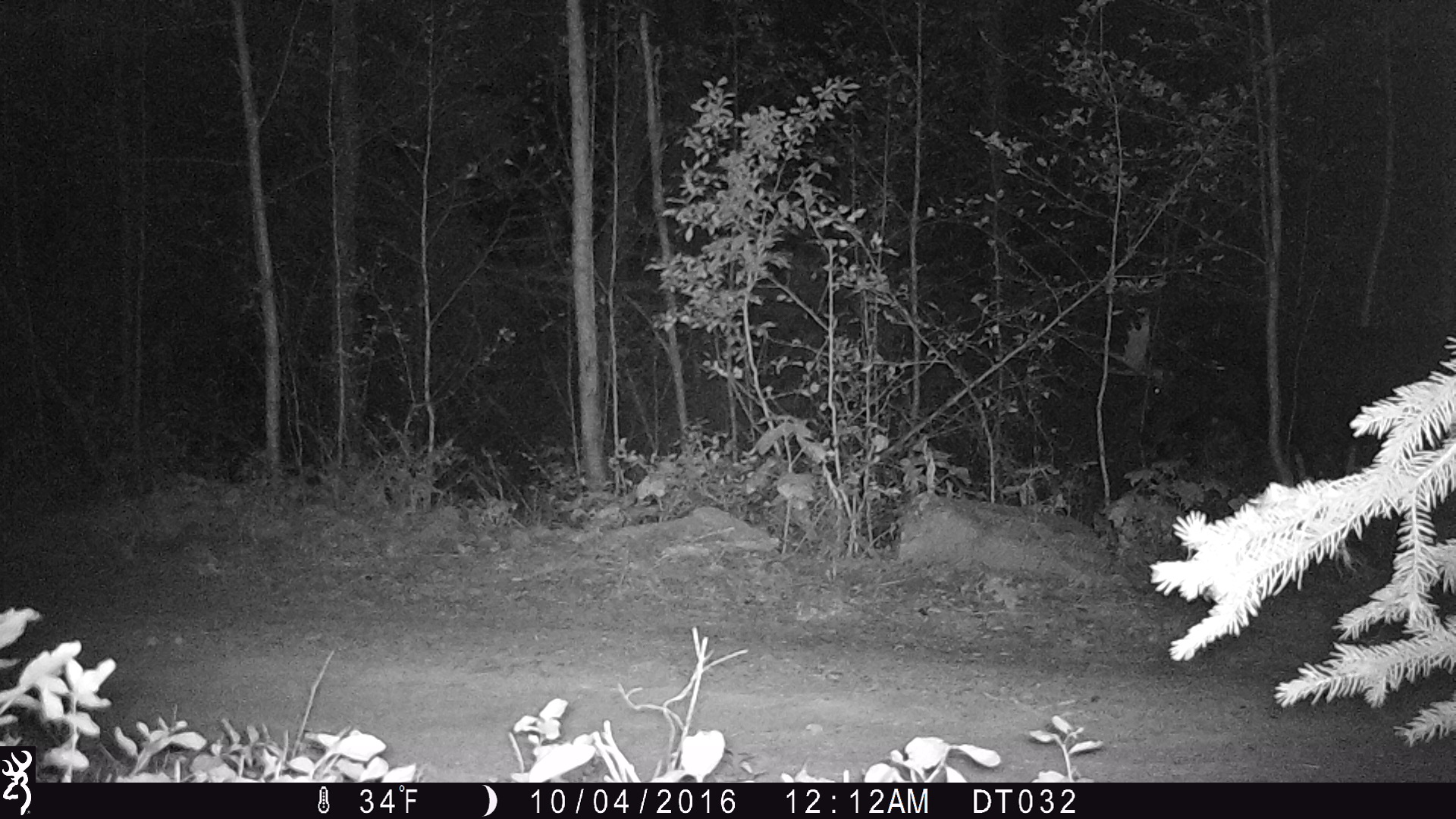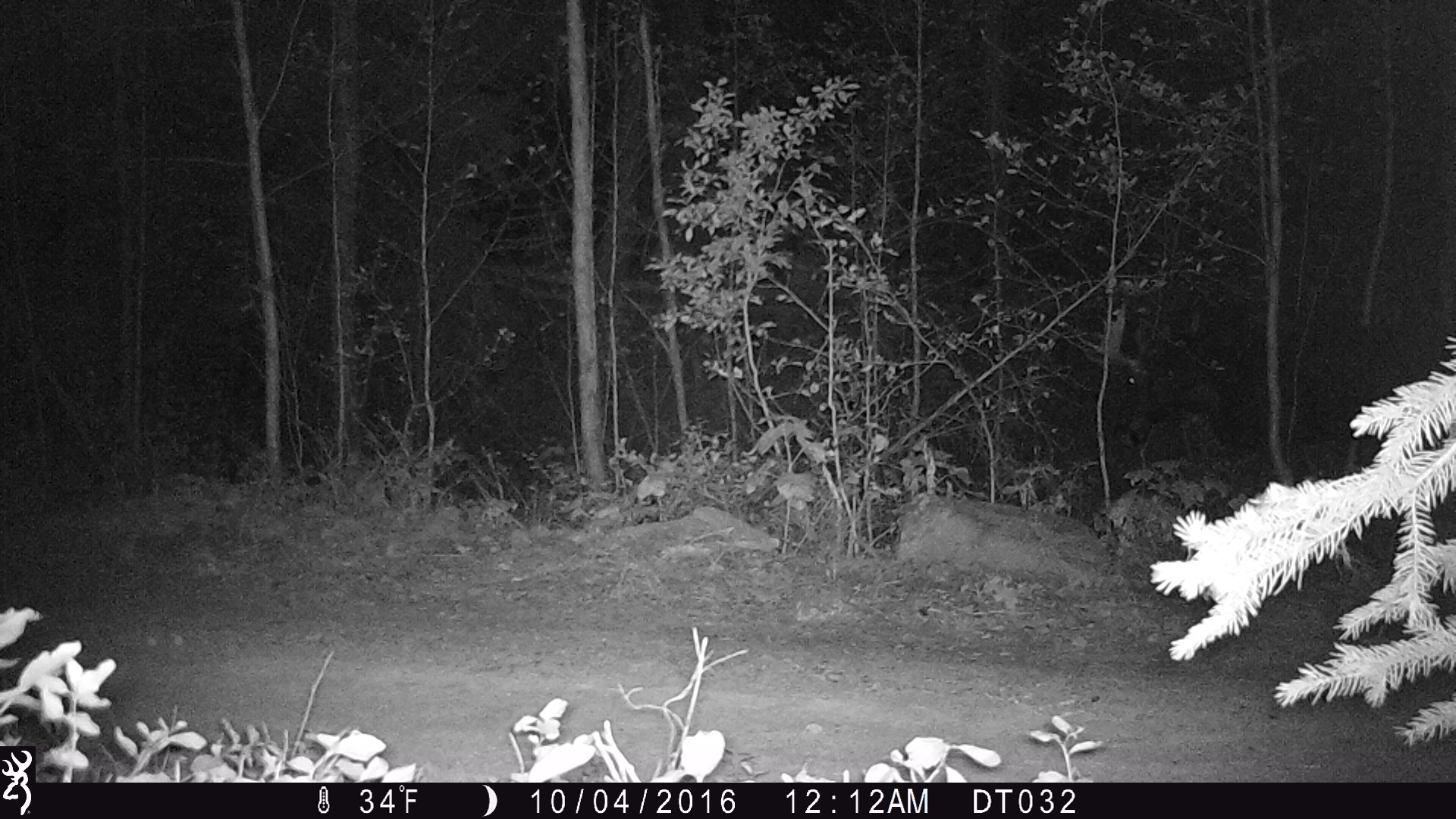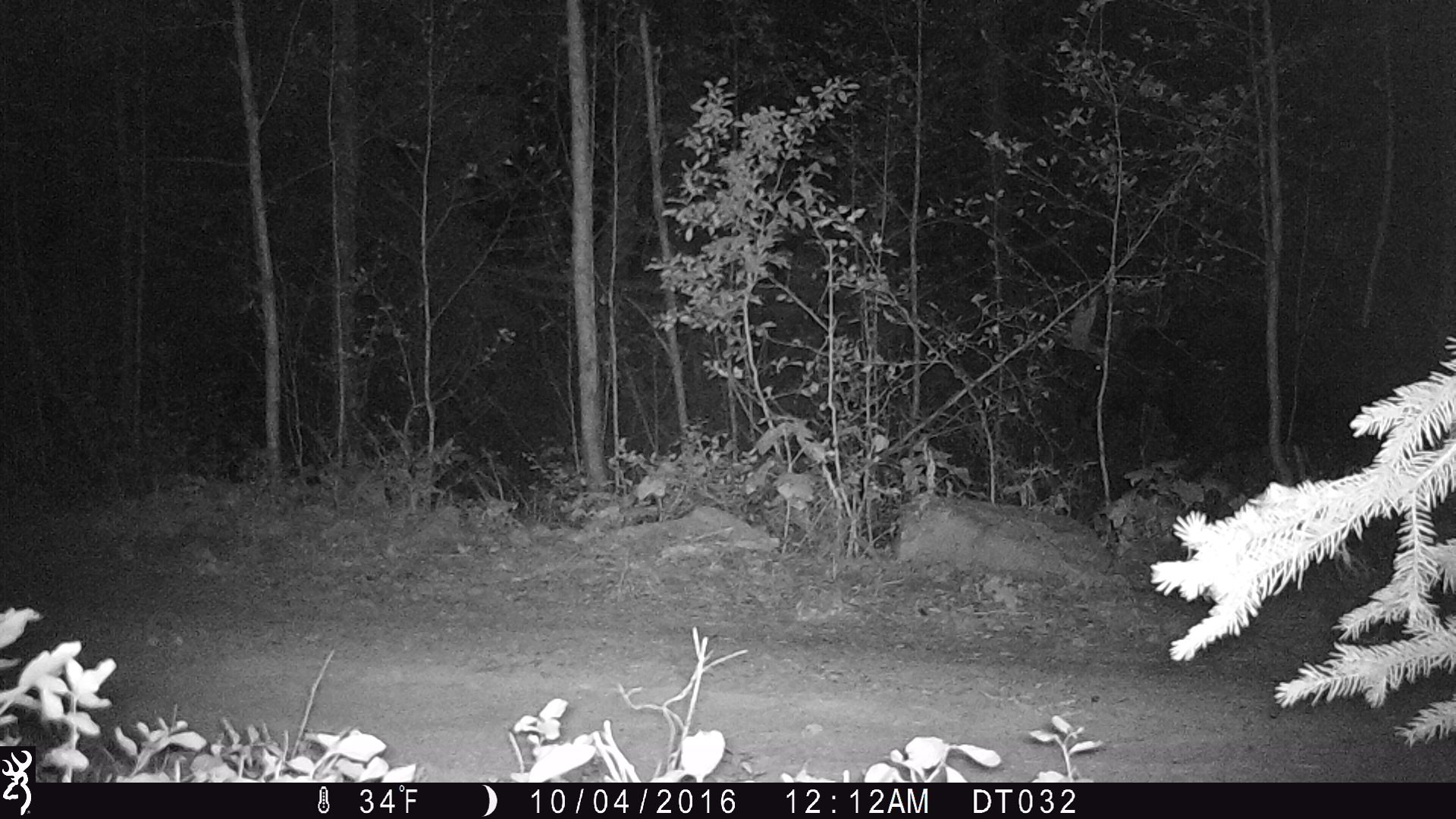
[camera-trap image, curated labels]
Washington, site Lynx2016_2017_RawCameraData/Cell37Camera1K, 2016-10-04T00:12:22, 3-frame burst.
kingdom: Animalia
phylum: Chordata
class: Mammalia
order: Artiodactyla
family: Cervidae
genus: Alces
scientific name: Alces alces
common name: moose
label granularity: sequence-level